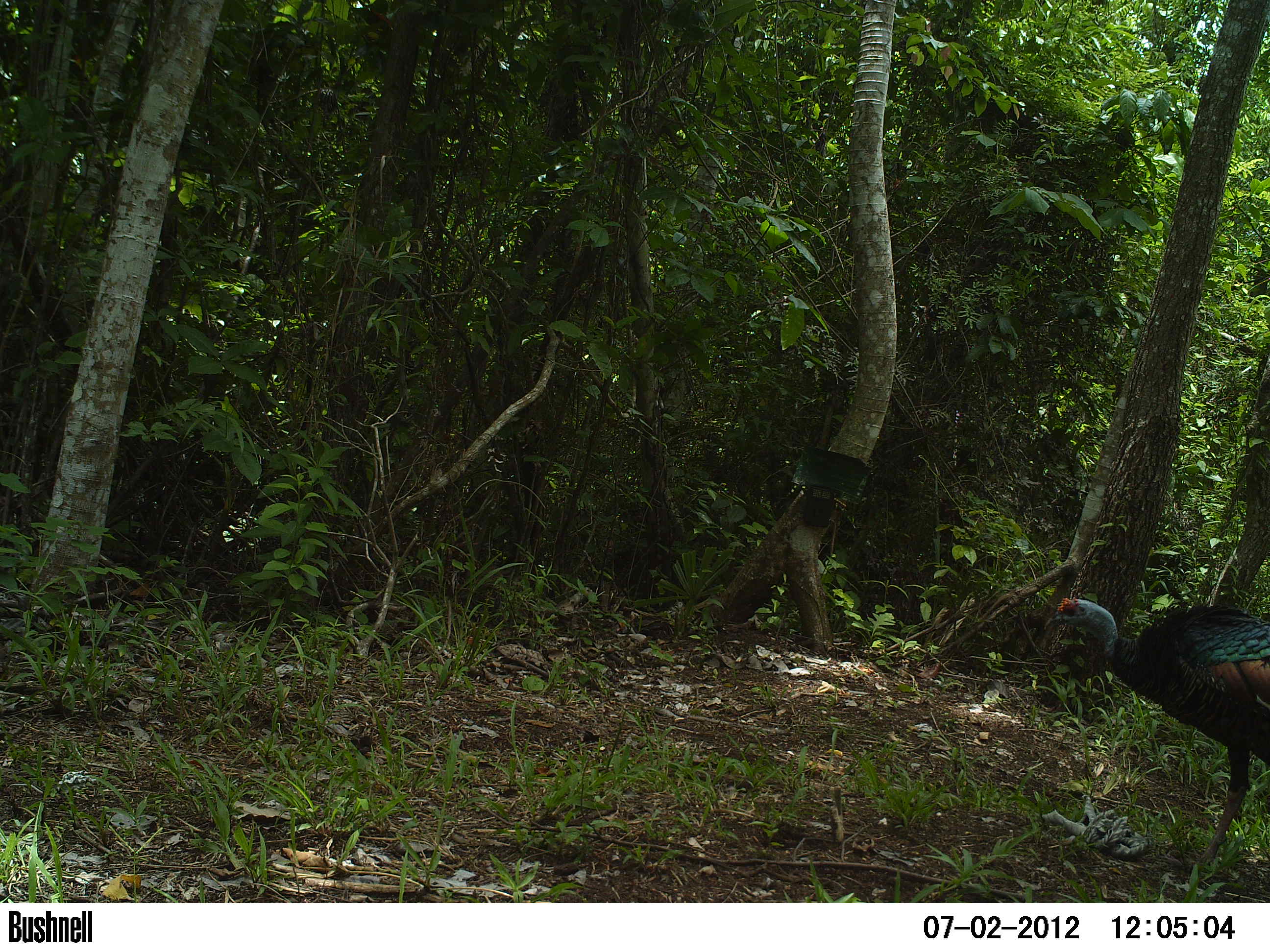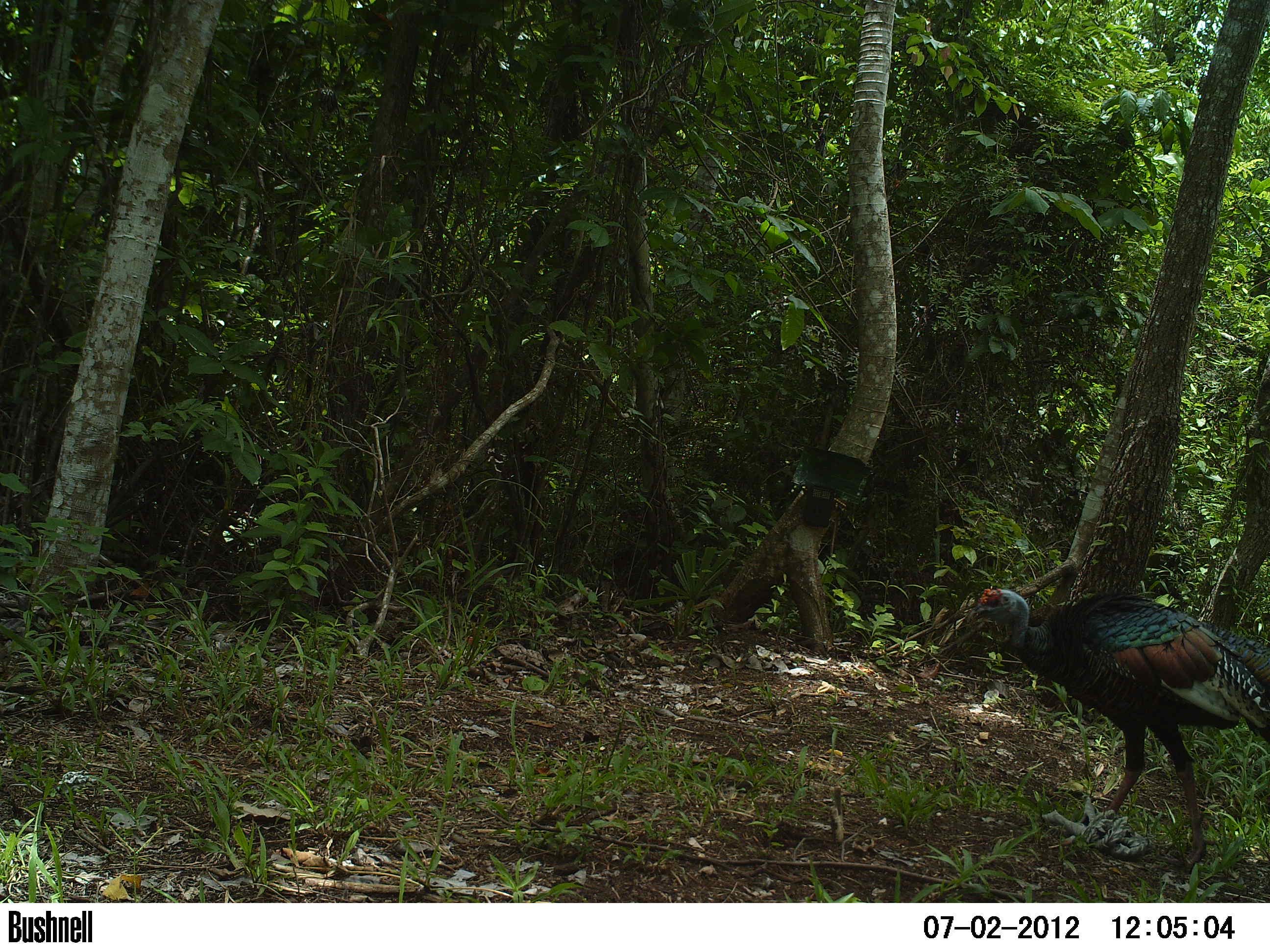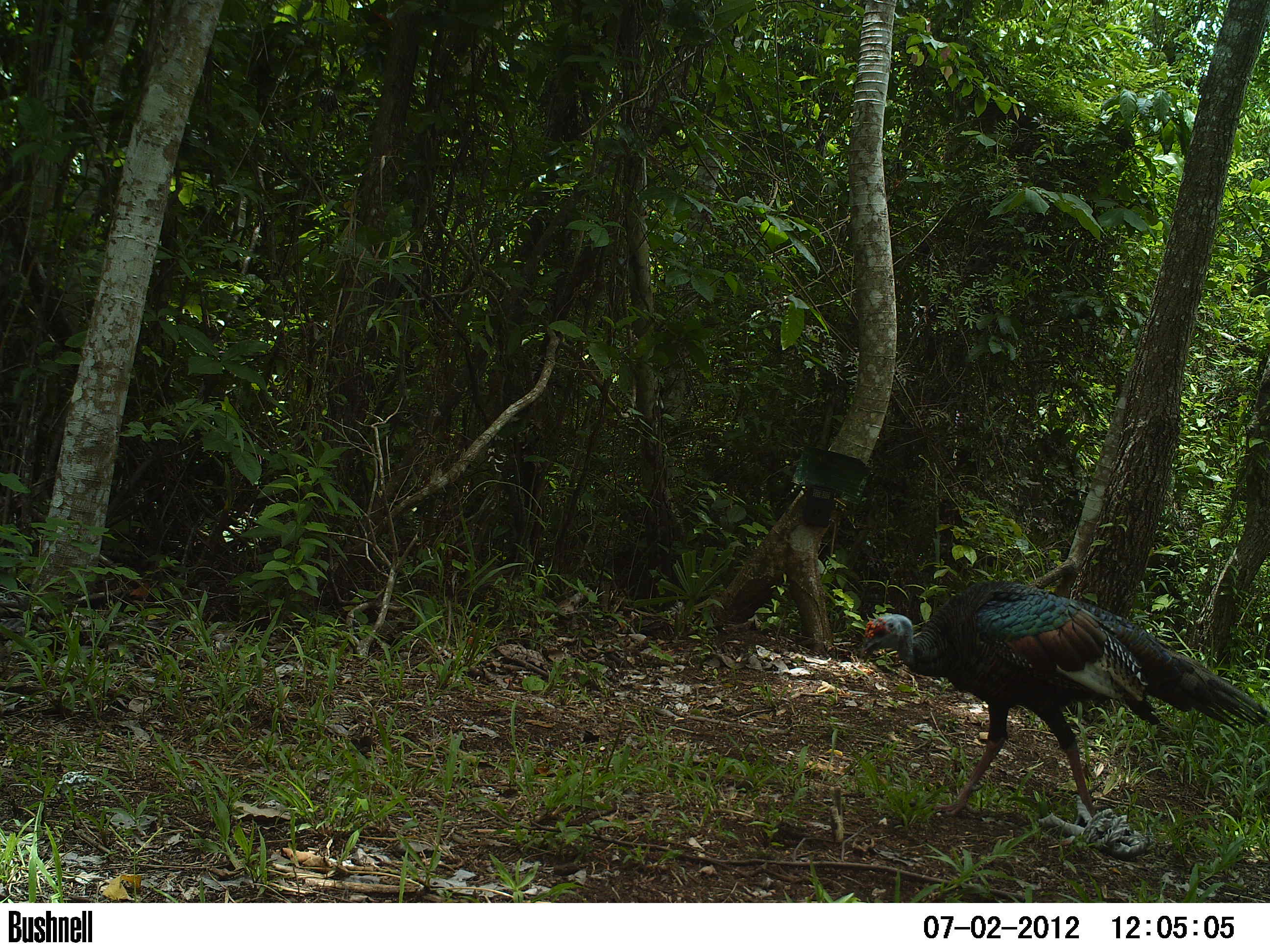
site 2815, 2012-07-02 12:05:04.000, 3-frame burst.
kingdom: Animalia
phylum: Chordata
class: Aves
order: Galliformes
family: Phasianidae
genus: Meleagris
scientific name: Meleagris ocellata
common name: ocellated turkey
Meleagris ocellata (ocellated turkey), count 2, age adult.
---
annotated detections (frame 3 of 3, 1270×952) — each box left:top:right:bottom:
meleagris ocellata: 858:577:1270:826